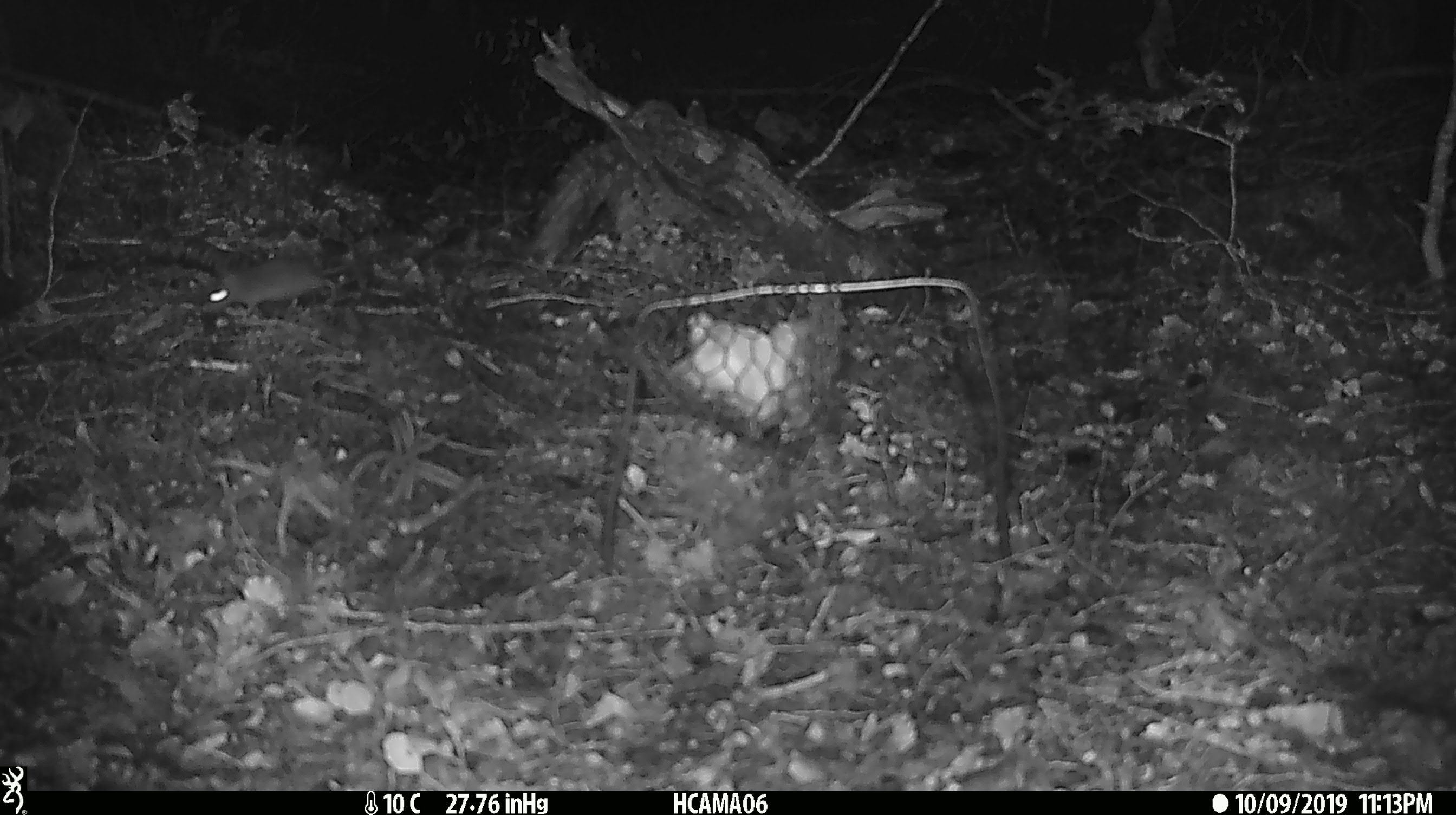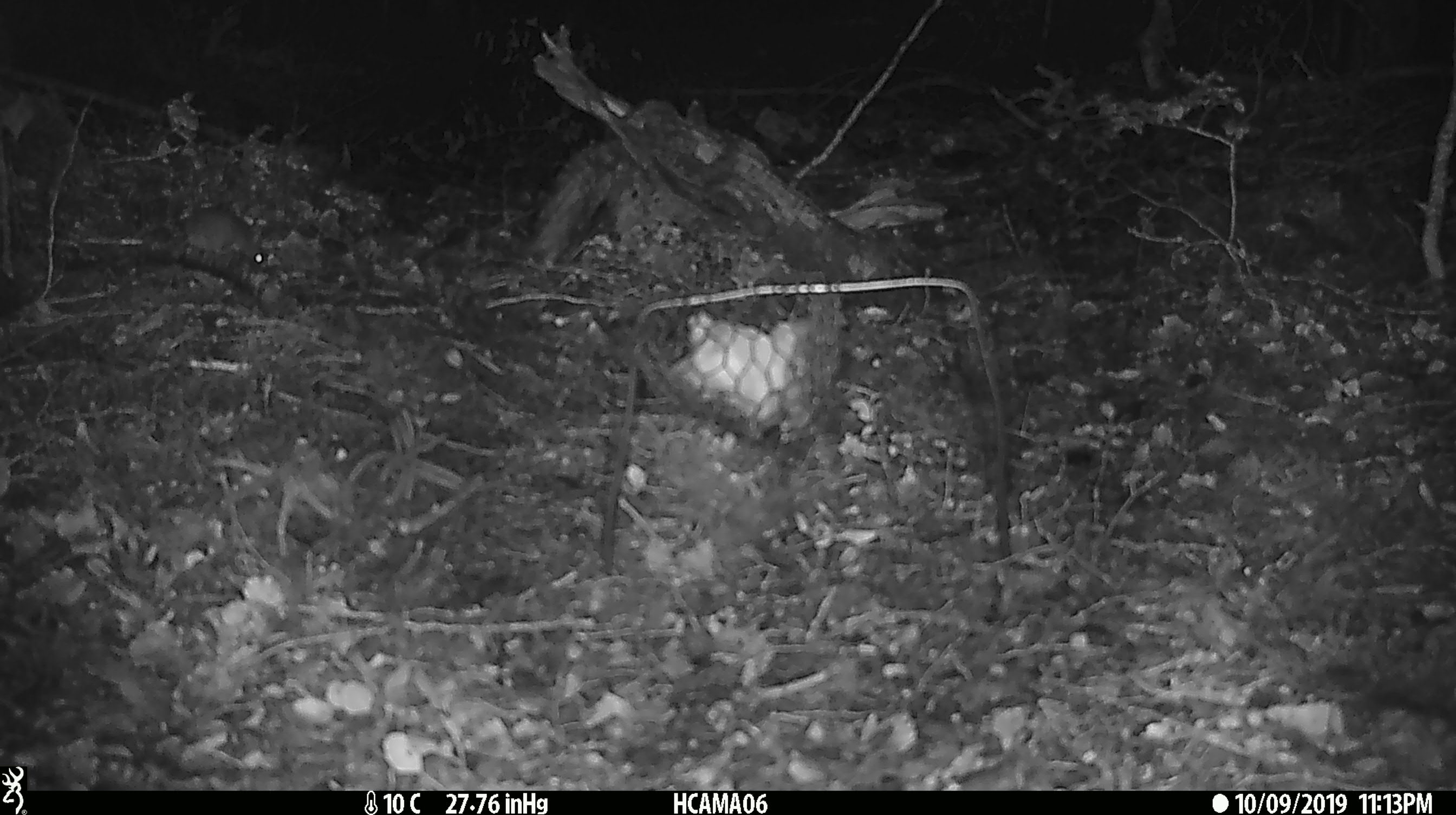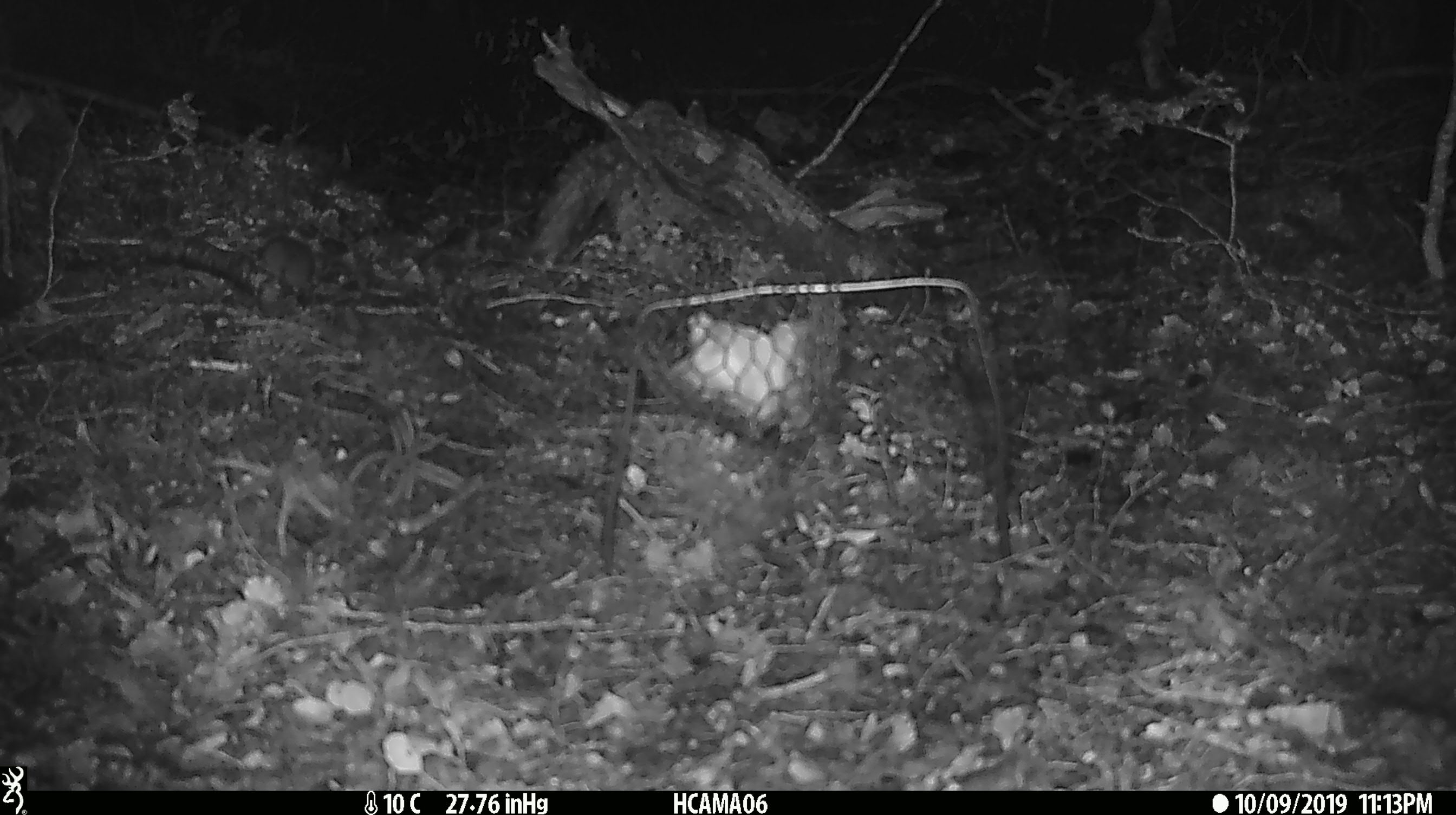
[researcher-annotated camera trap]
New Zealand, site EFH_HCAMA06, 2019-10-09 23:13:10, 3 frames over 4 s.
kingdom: Animalia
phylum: Chordata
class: Mammalia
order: Rodentia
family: Muridae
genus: Mus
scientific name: Mus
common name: mouse